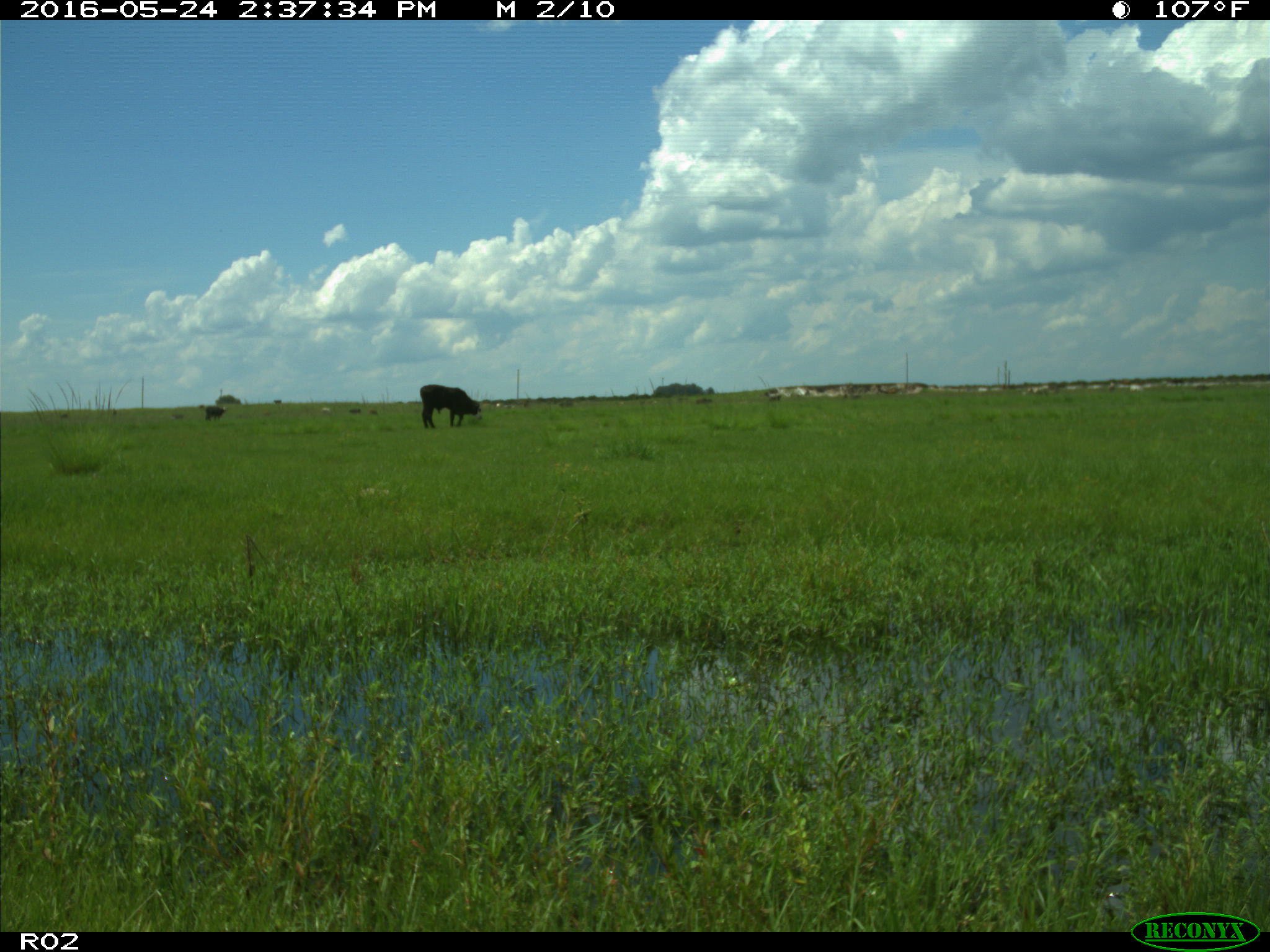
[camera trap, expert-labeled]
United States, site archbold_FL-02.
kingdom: Animalia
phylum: Chordata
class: Mammalia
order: Artiodactyla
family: Bovidae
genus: Bos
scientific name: Bos taurus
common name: domestic cow